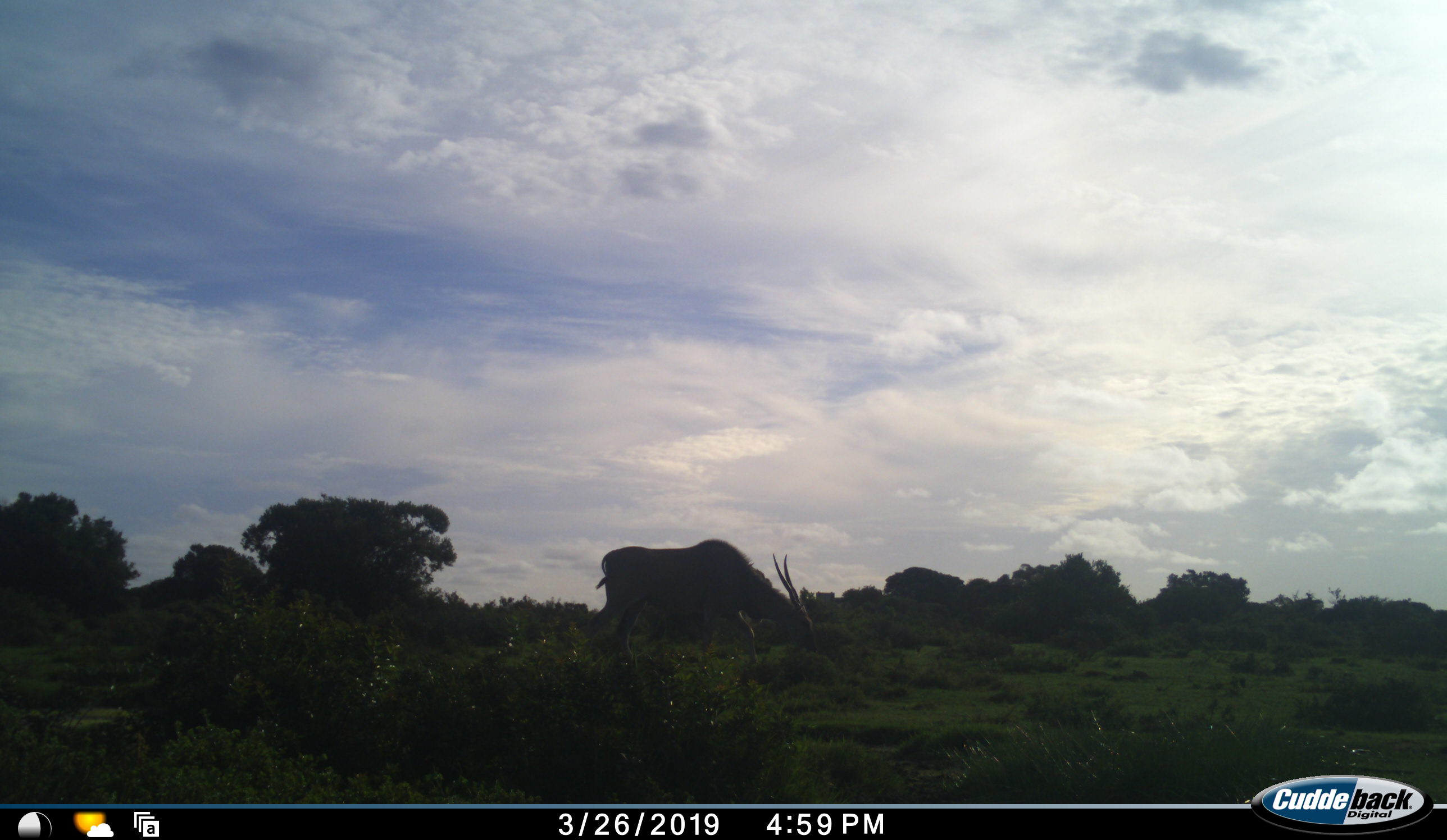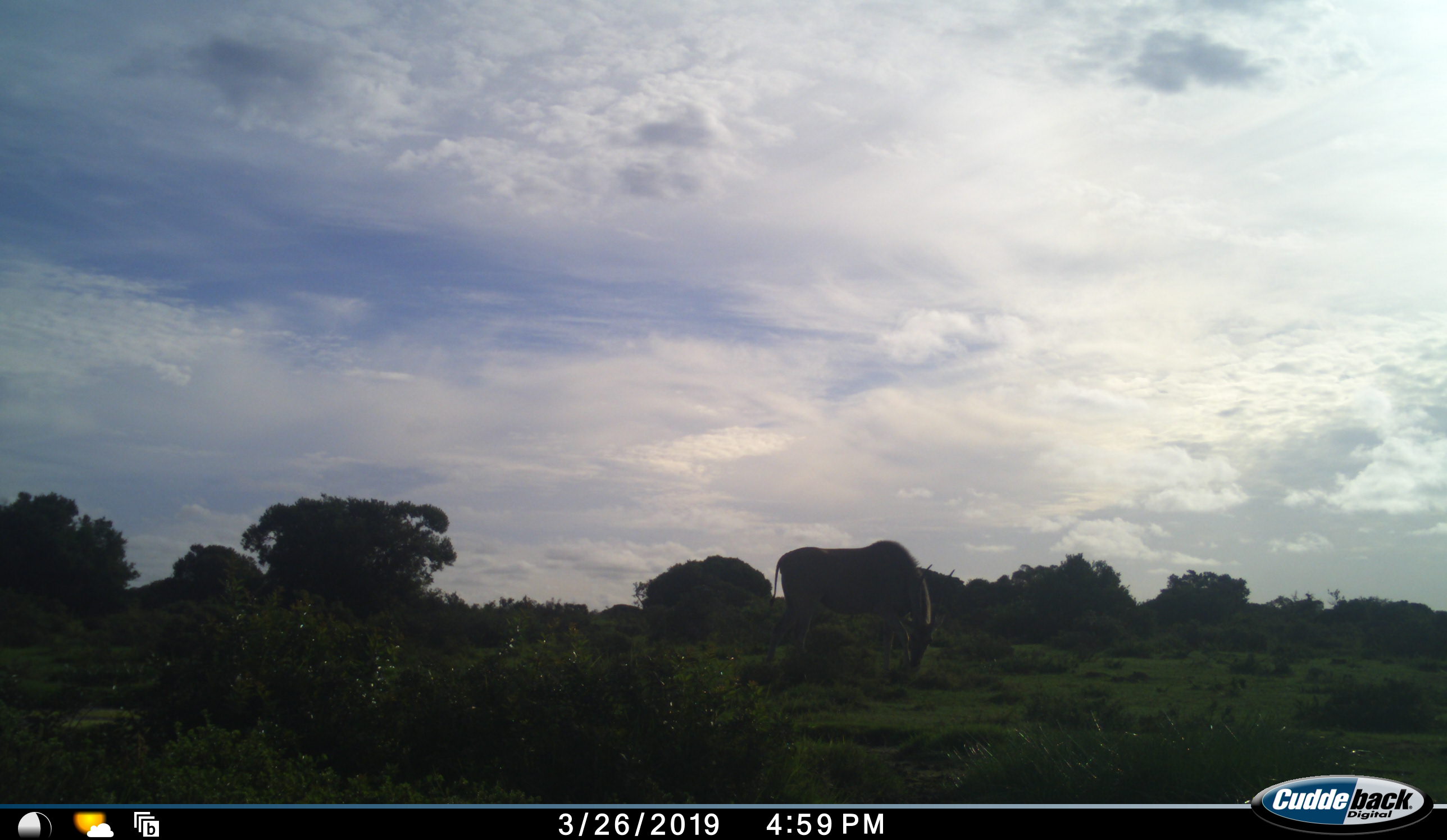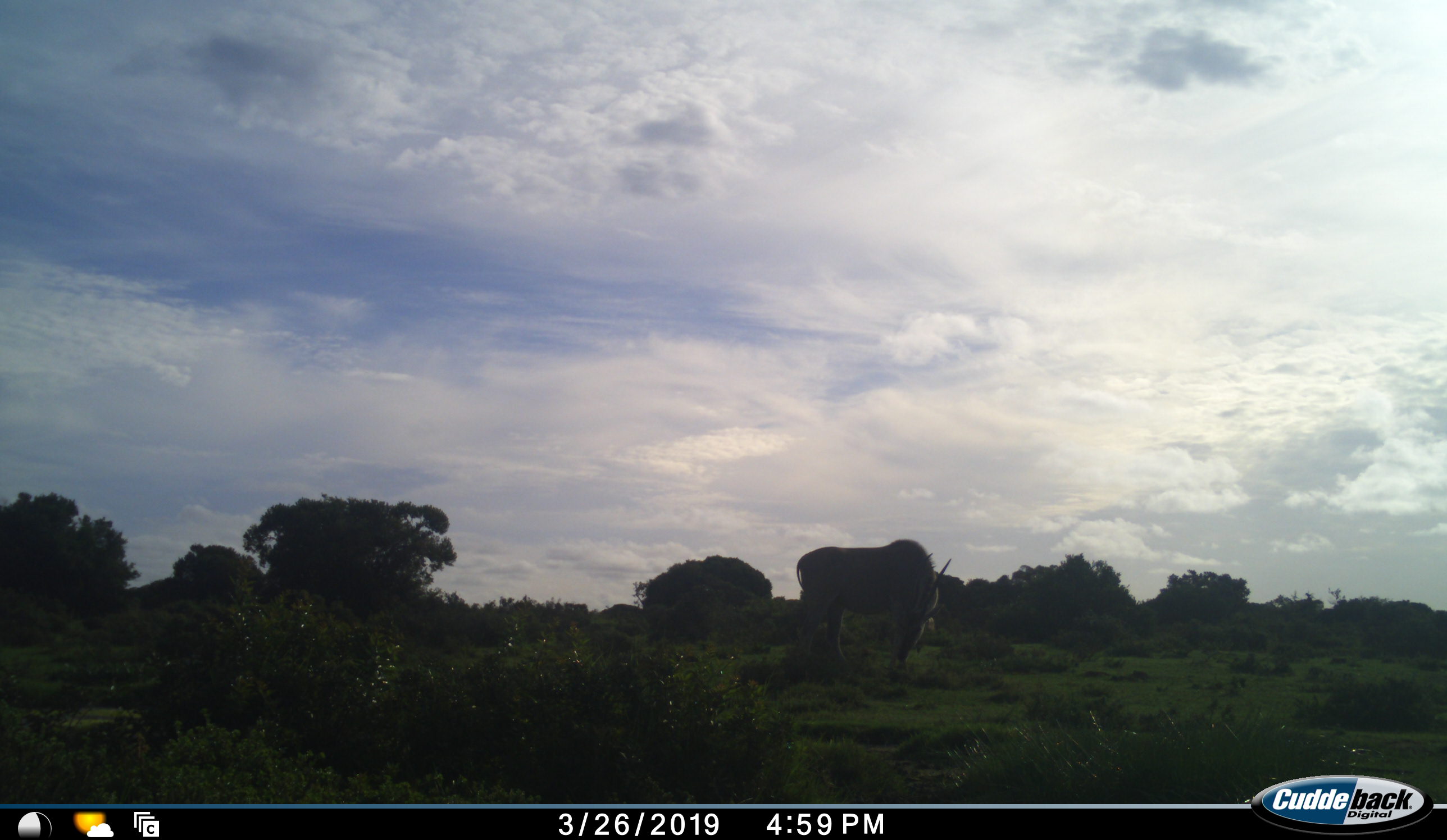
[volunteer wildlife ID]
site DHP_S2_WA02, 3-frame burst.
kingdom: Animalia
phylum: Chordata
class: Mammalia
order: Artiodactyla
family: Bovidae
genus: Tragelaphus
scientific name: Tragelaphus oryx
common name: eland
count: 1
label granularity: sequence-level